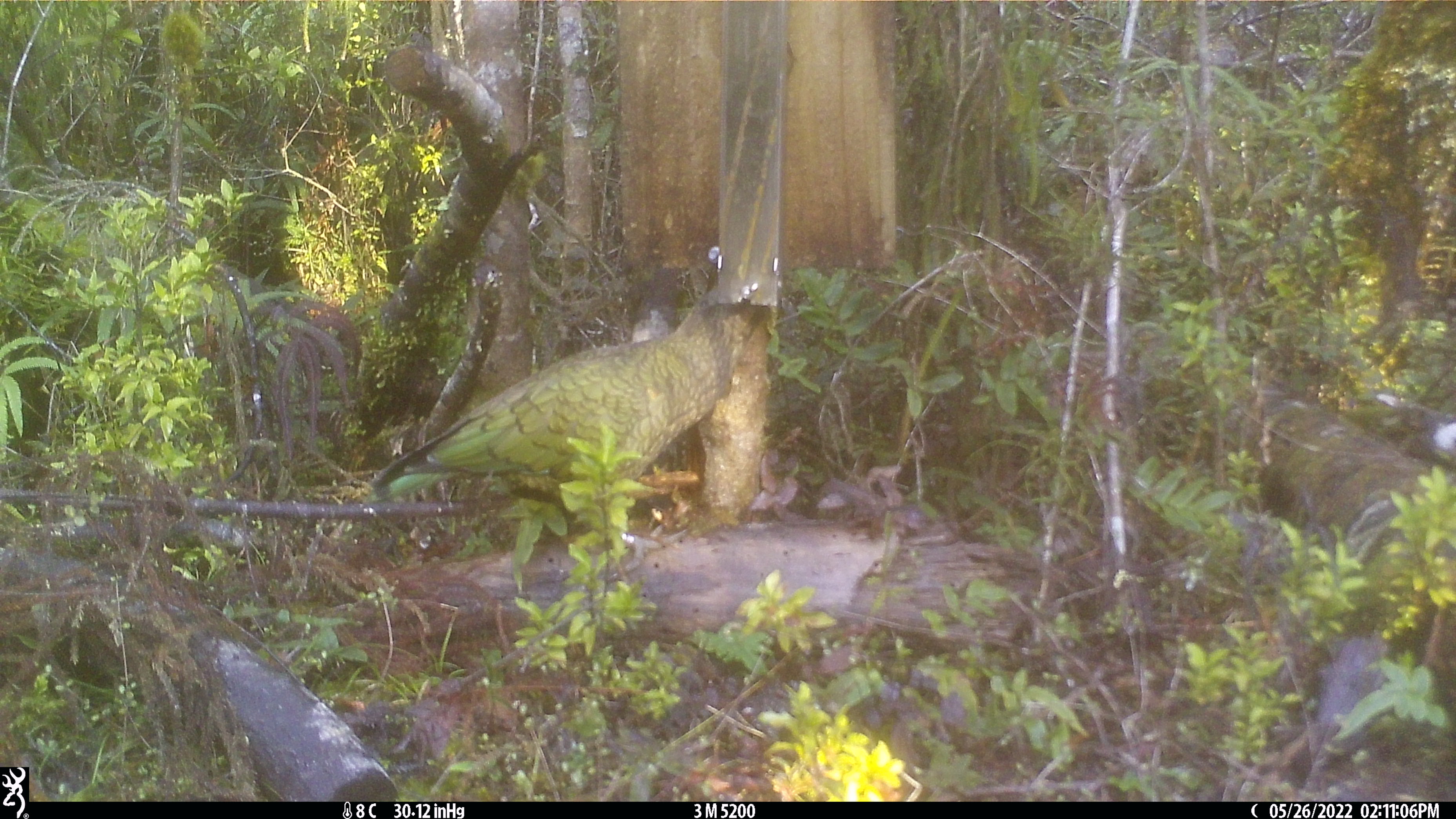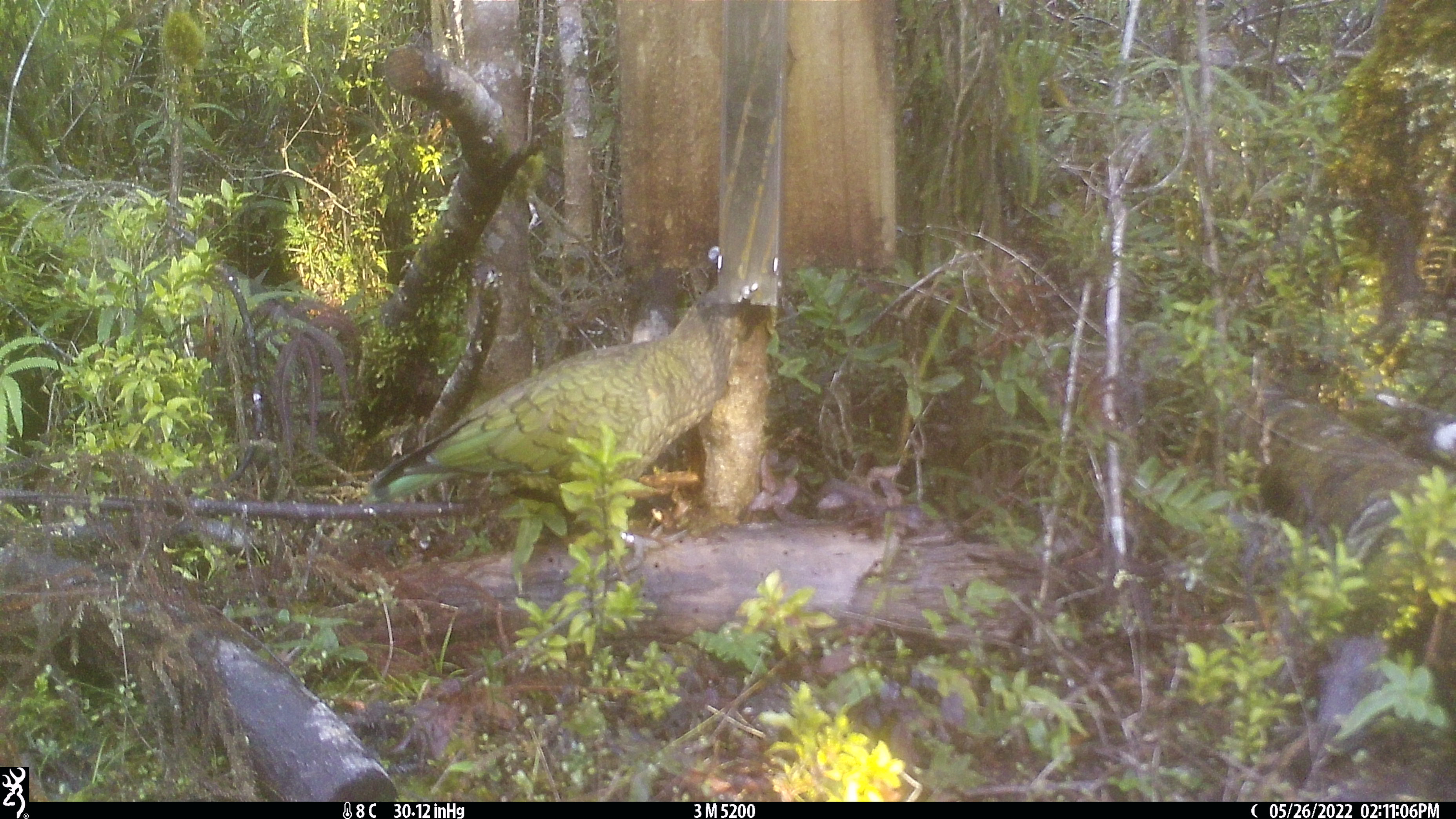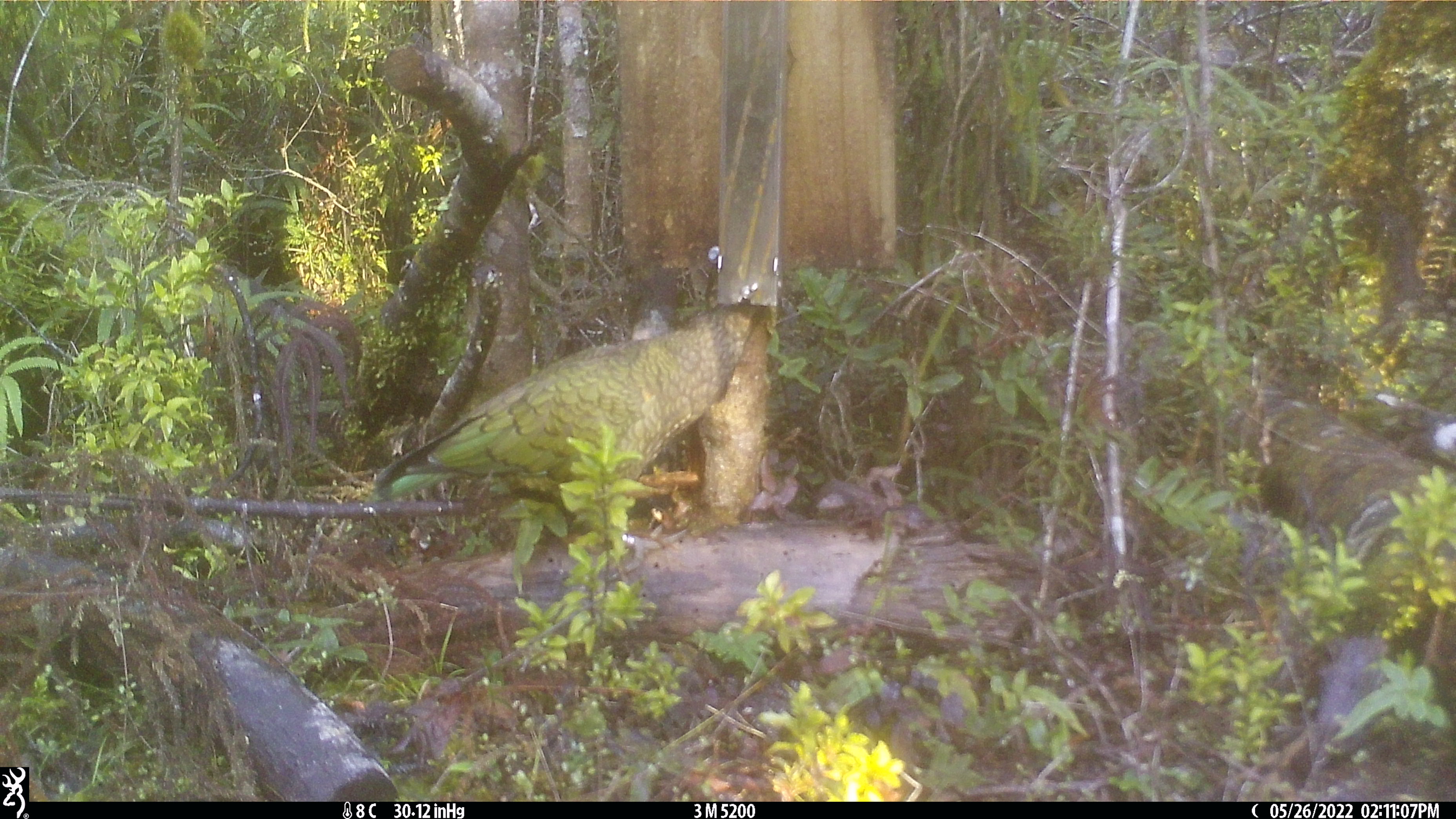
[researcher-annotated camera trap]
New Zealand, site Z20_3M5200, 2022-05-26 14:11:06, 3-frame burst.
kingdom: Animalia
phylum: Chordata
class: Aves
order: Psittaciformes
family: Strigopidae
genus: Nestor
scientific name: Nestor notabilis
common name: kea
Kea (Nestor notabilis).